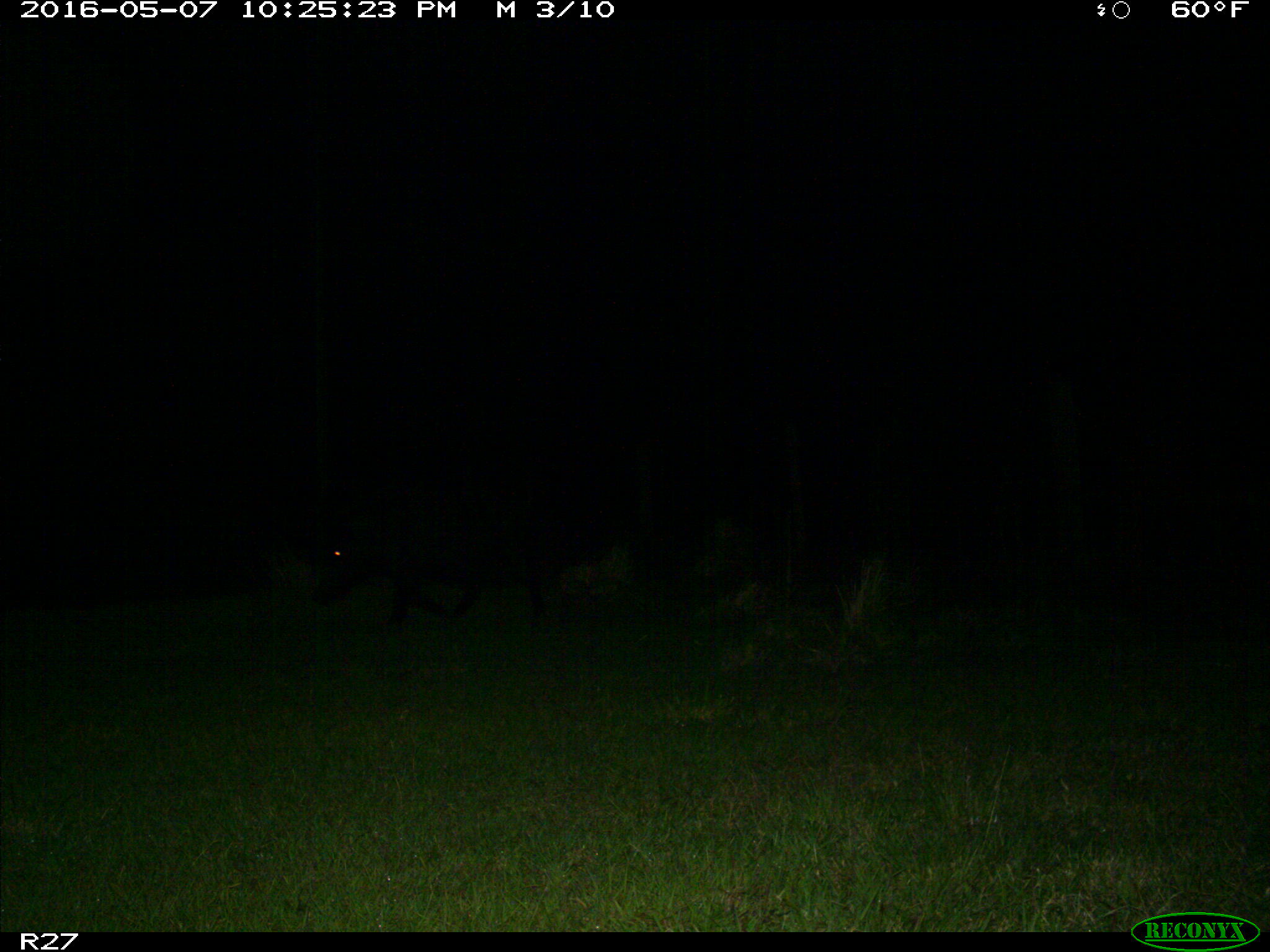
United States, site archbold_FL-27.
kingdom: Animalia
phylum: Chordata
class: Mammalia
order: Artiodactyla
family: Suidae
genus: Sus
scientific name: Sus scrofa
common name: wild boar